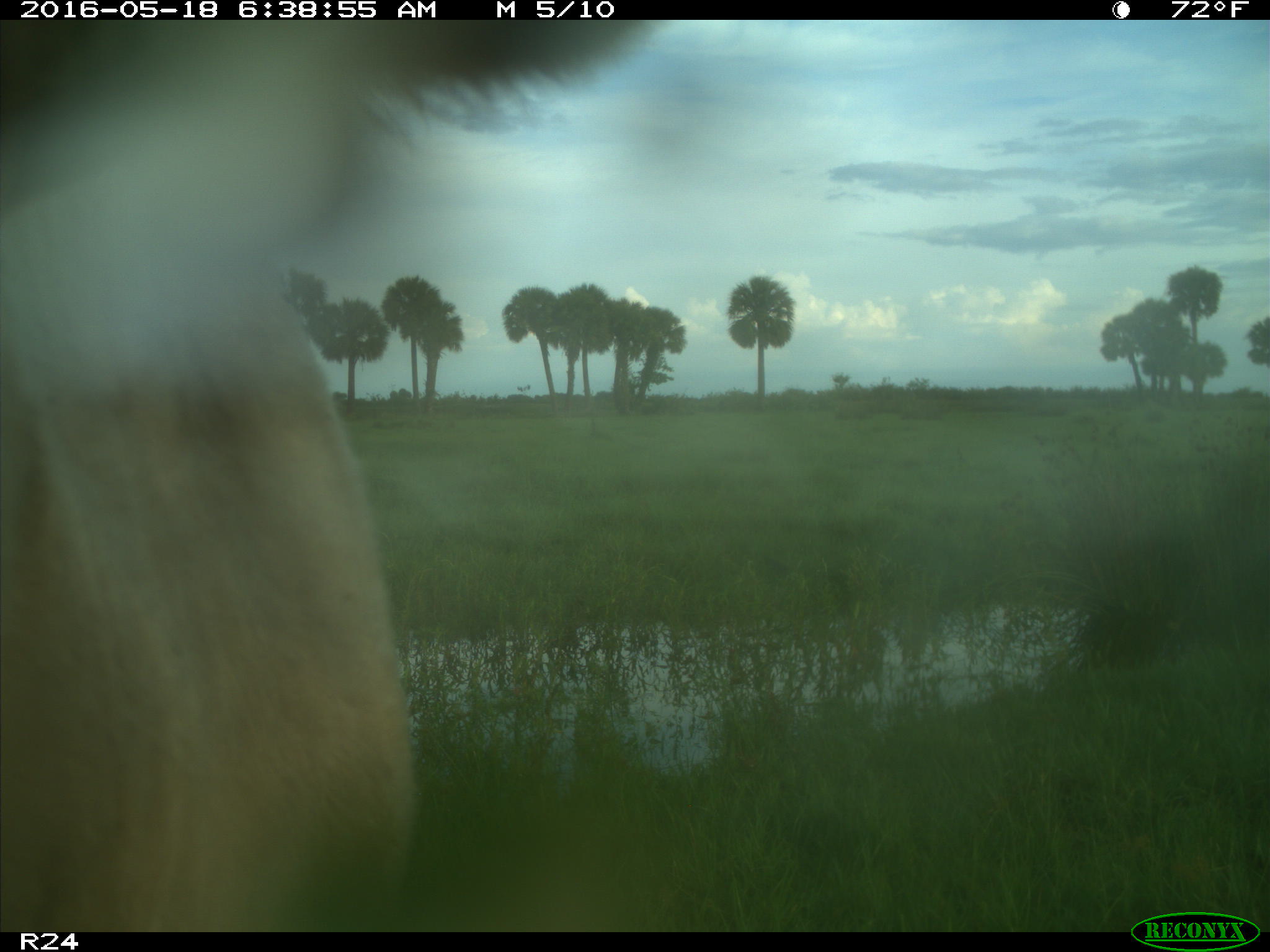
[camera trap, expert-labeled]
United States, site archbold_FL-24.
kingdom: Animalia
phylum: Chordata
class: Mammalia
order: Artiodactyla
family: Bovidae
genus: Bos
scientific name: Bos taurus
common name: domestic cow